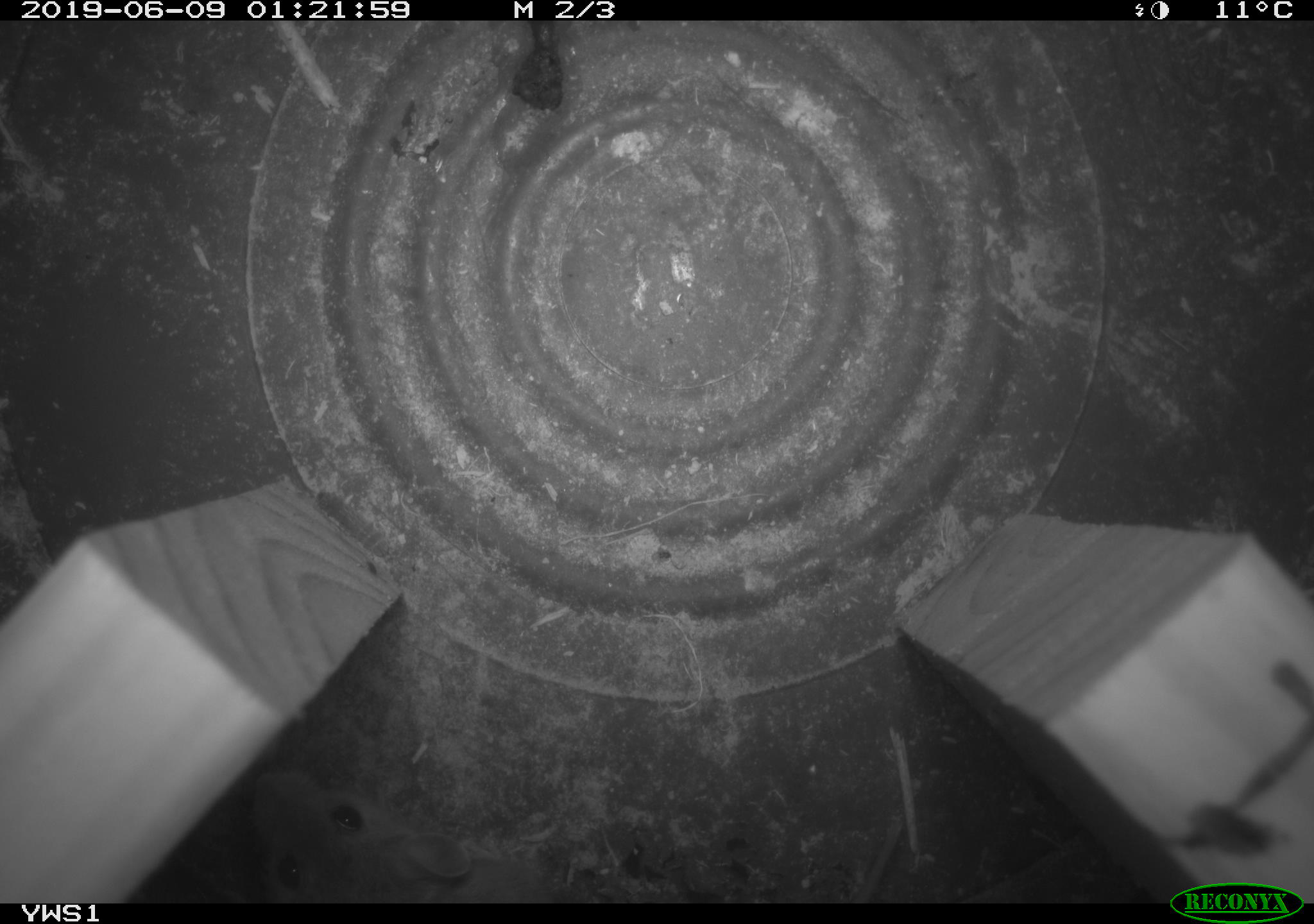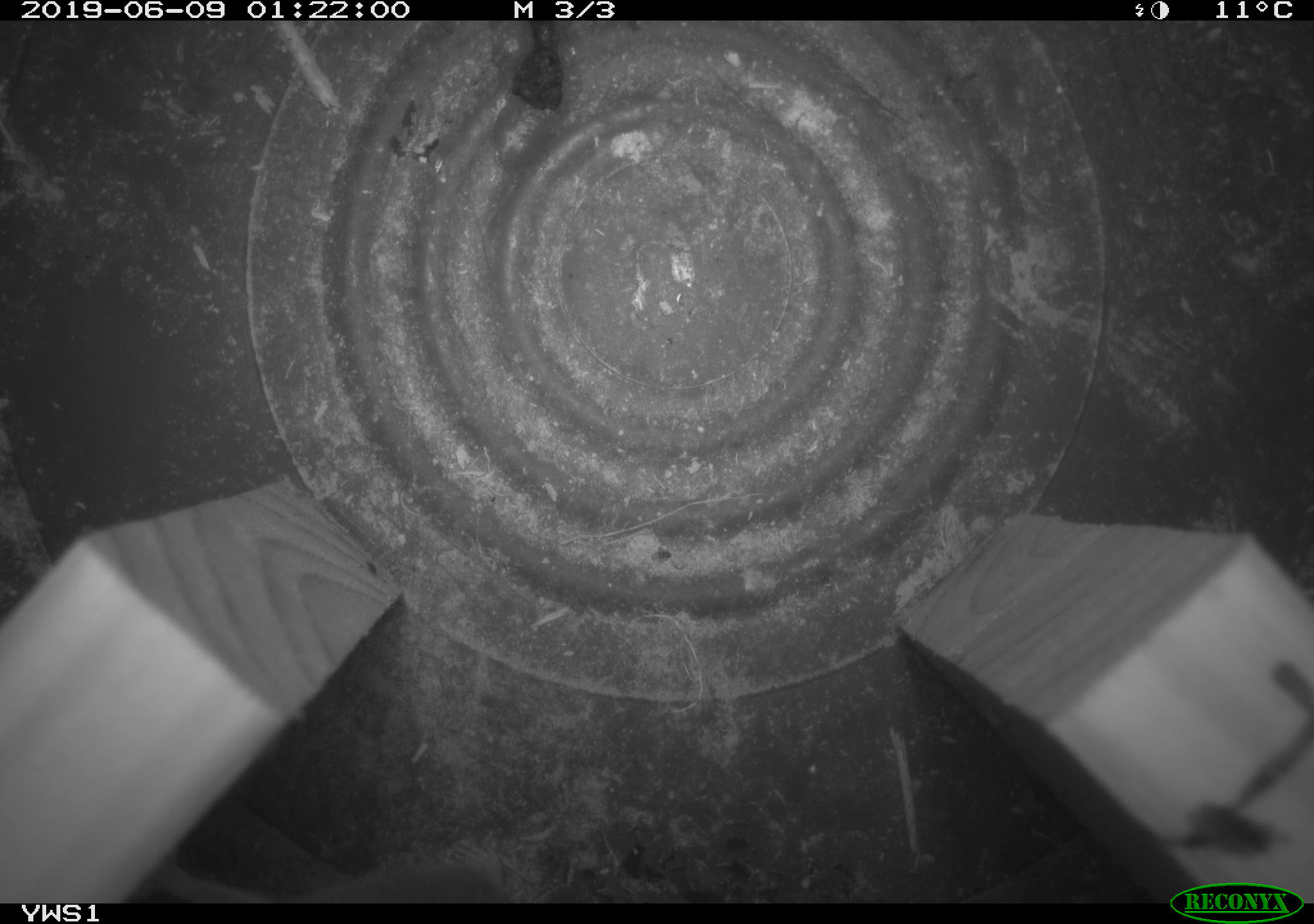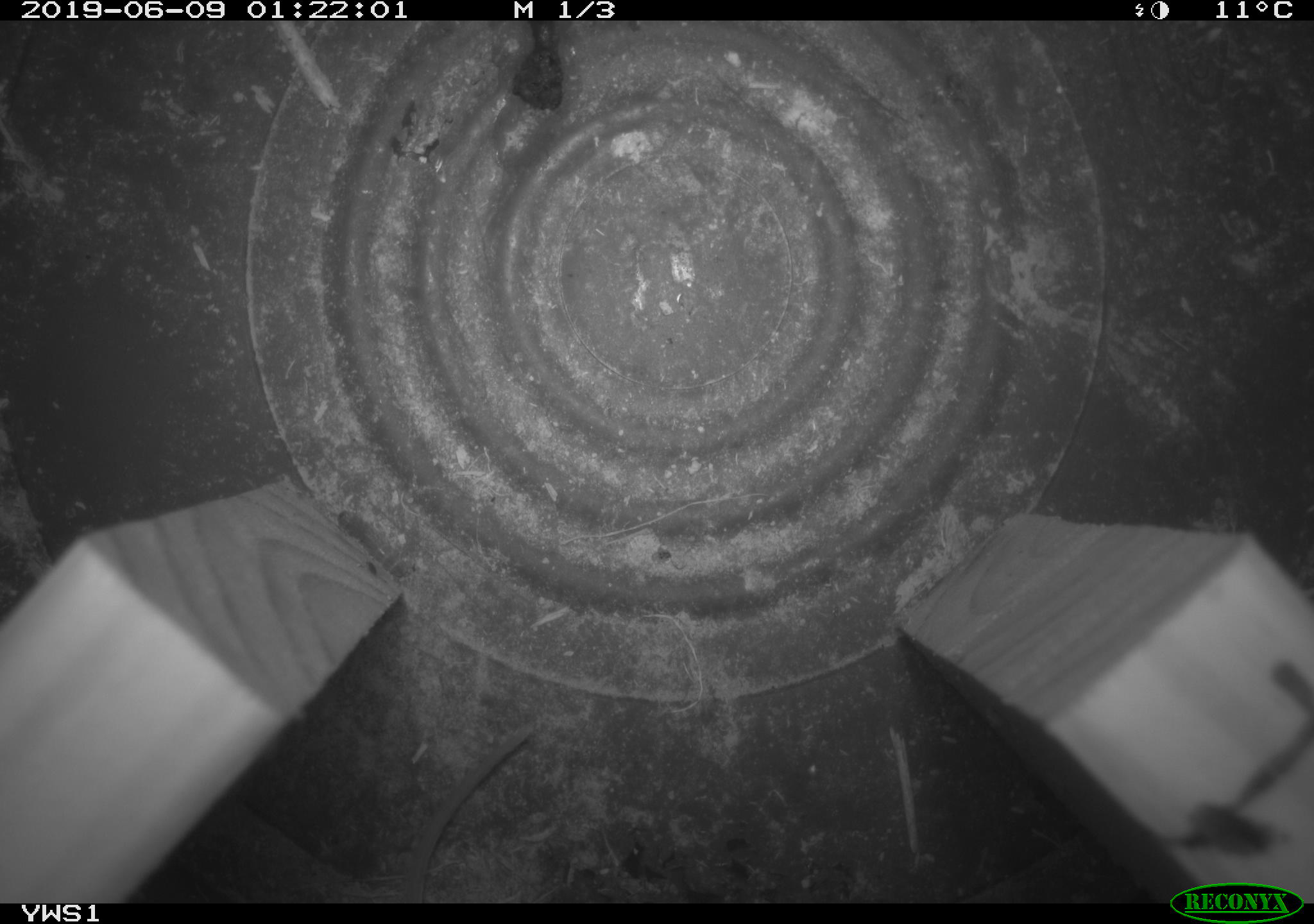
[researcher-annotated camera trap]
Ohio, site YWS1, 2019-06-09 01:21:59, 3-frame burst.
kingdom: Animalia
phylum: Chordata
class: Mammalia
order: Rodentia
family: Cricetidae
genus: Peromyscus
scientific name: Peromyscus leucopus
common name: white-footed mouse